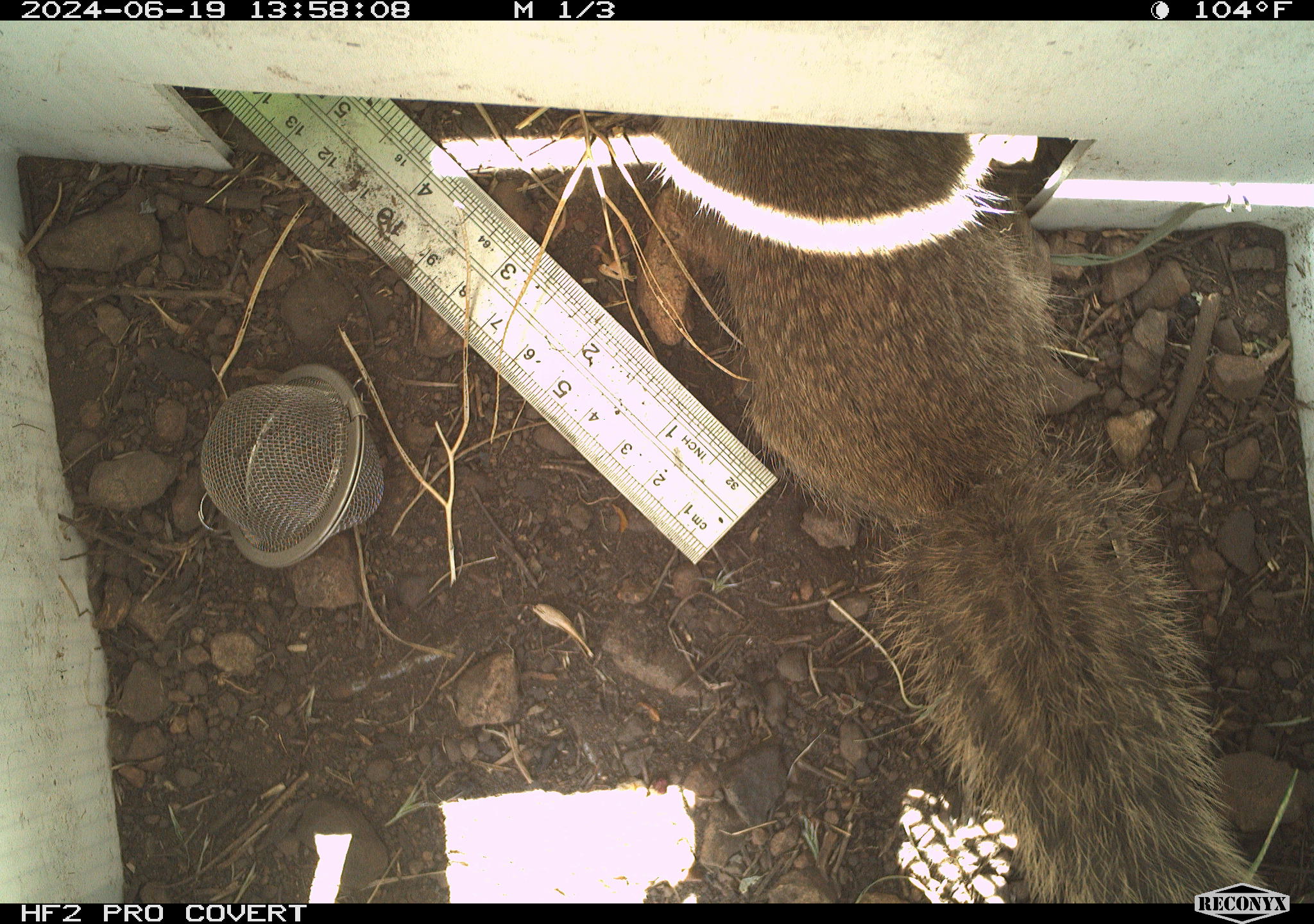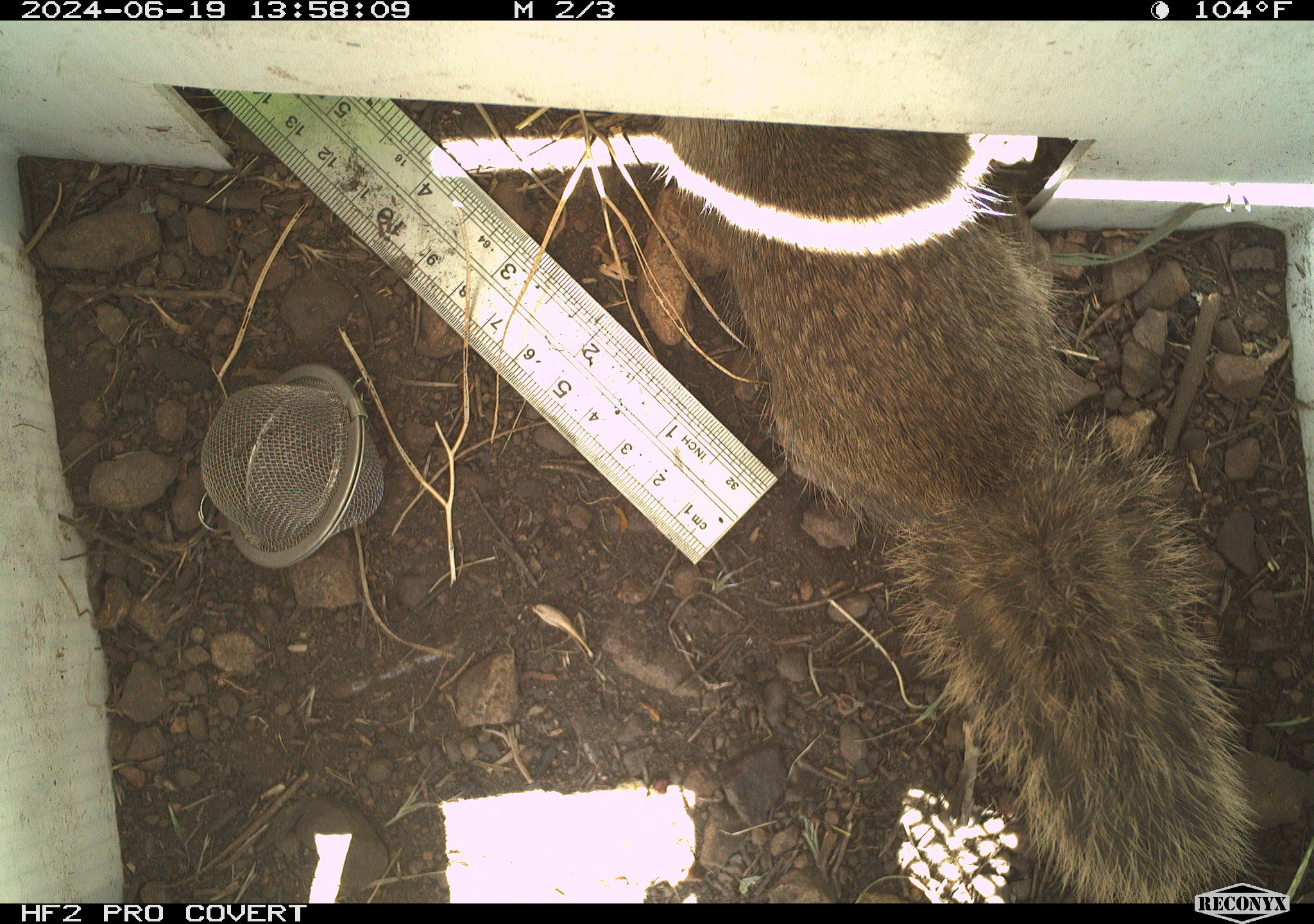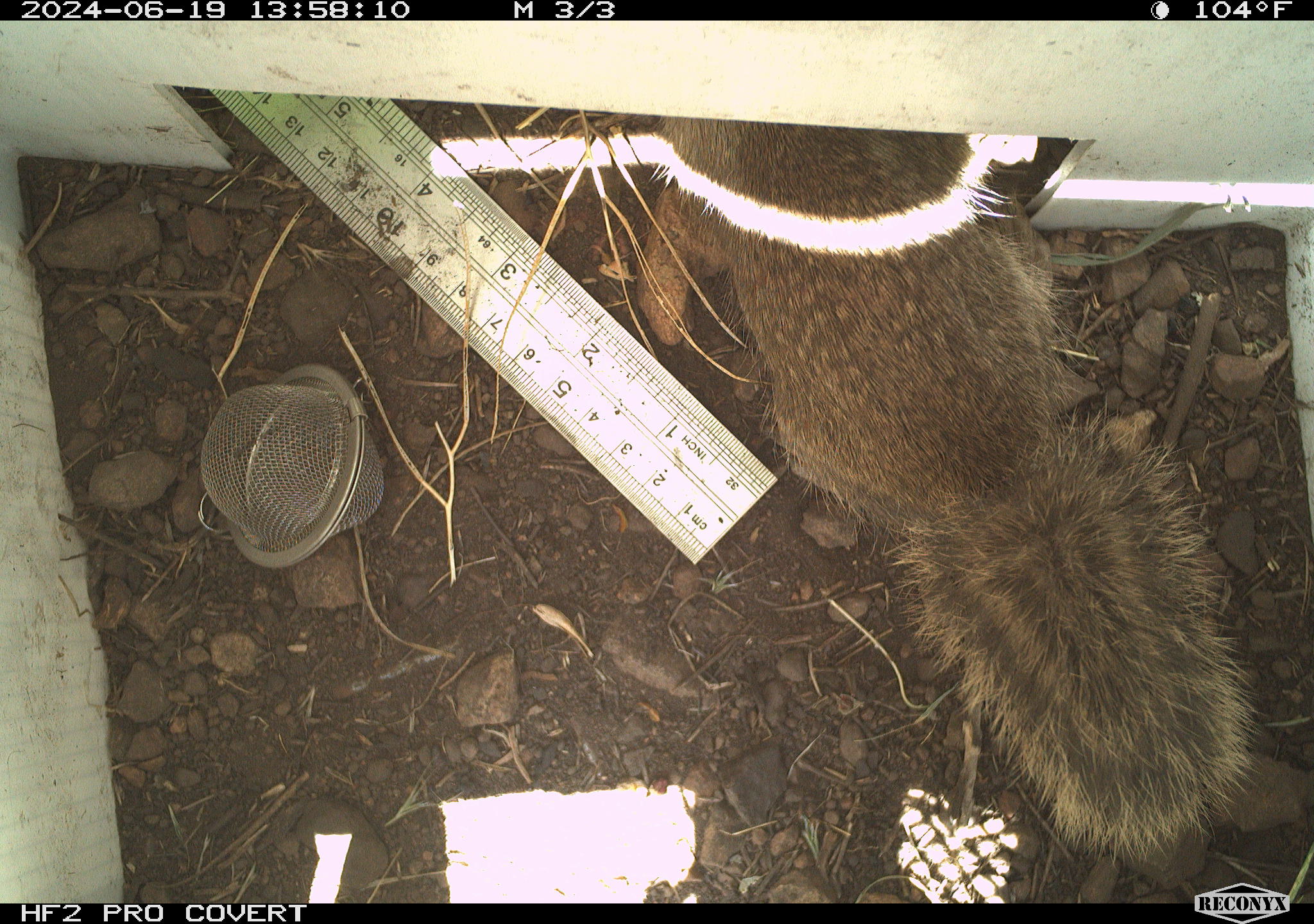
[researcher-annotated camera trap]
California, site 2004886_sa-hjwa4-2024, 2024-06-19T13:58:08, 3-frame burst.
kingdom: Animalia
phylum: Chordata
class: Mammalia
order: Rodentia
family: Sciuridae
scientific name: Sciuridae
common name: squirrels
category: sciuridae family